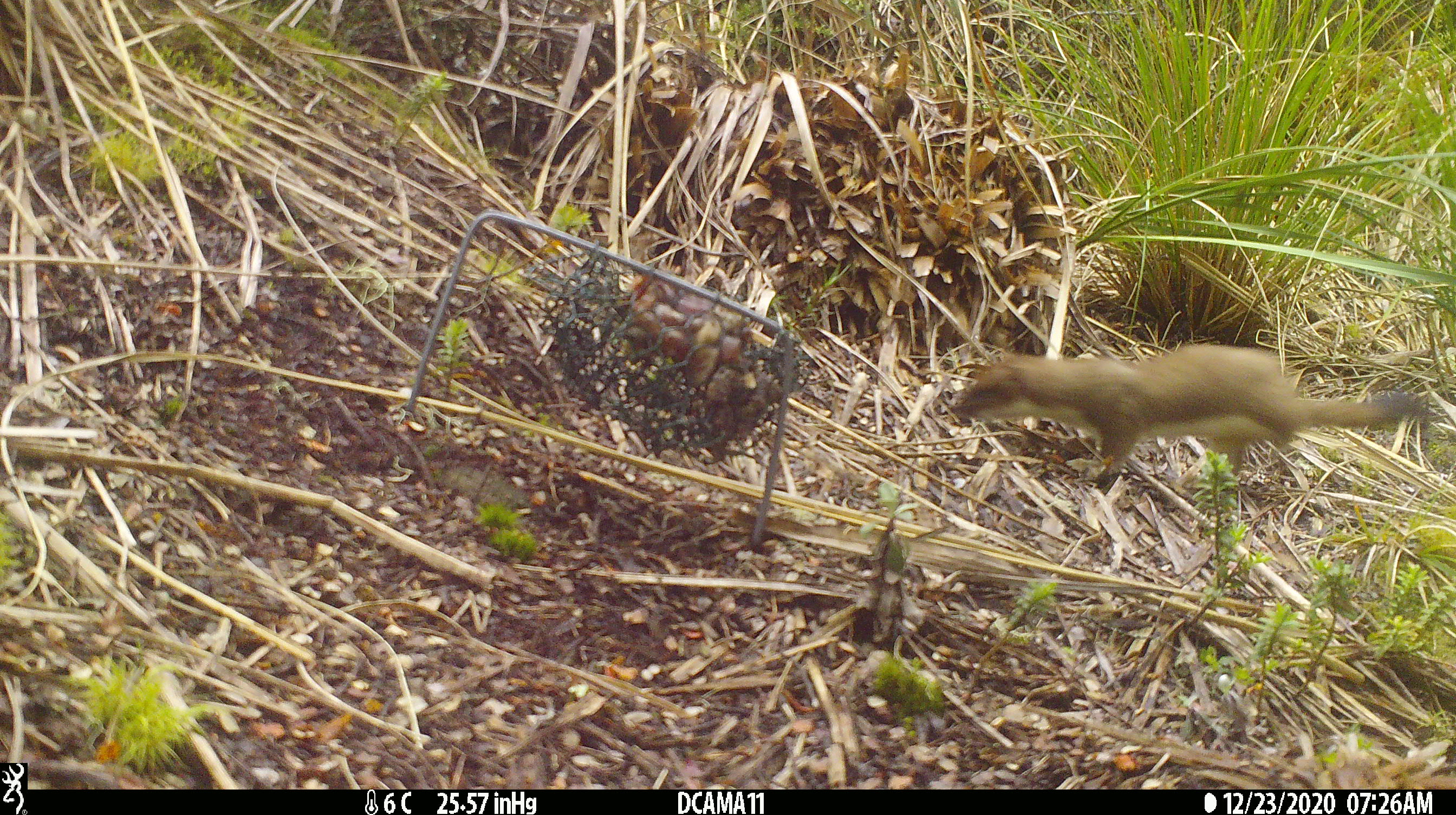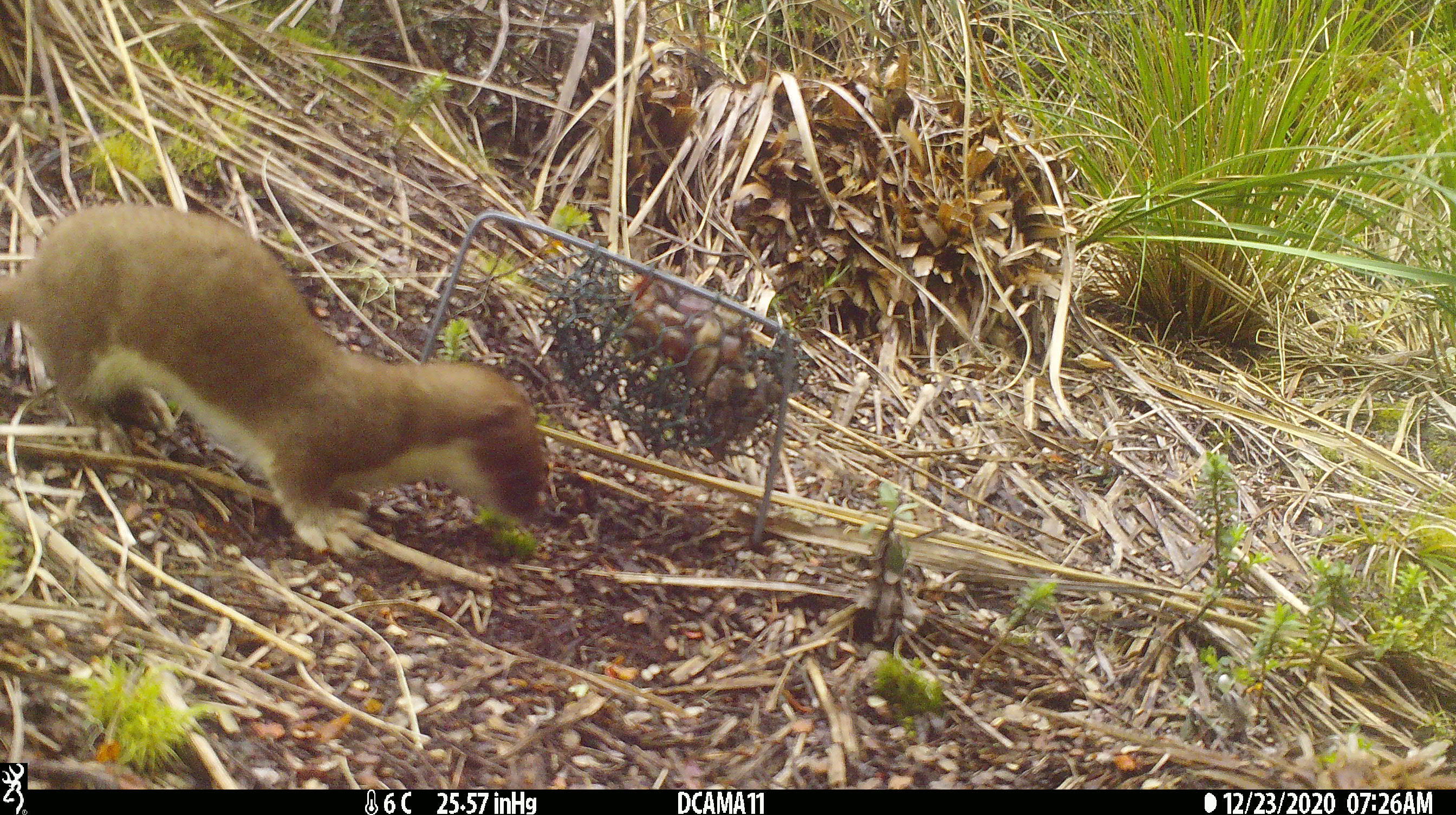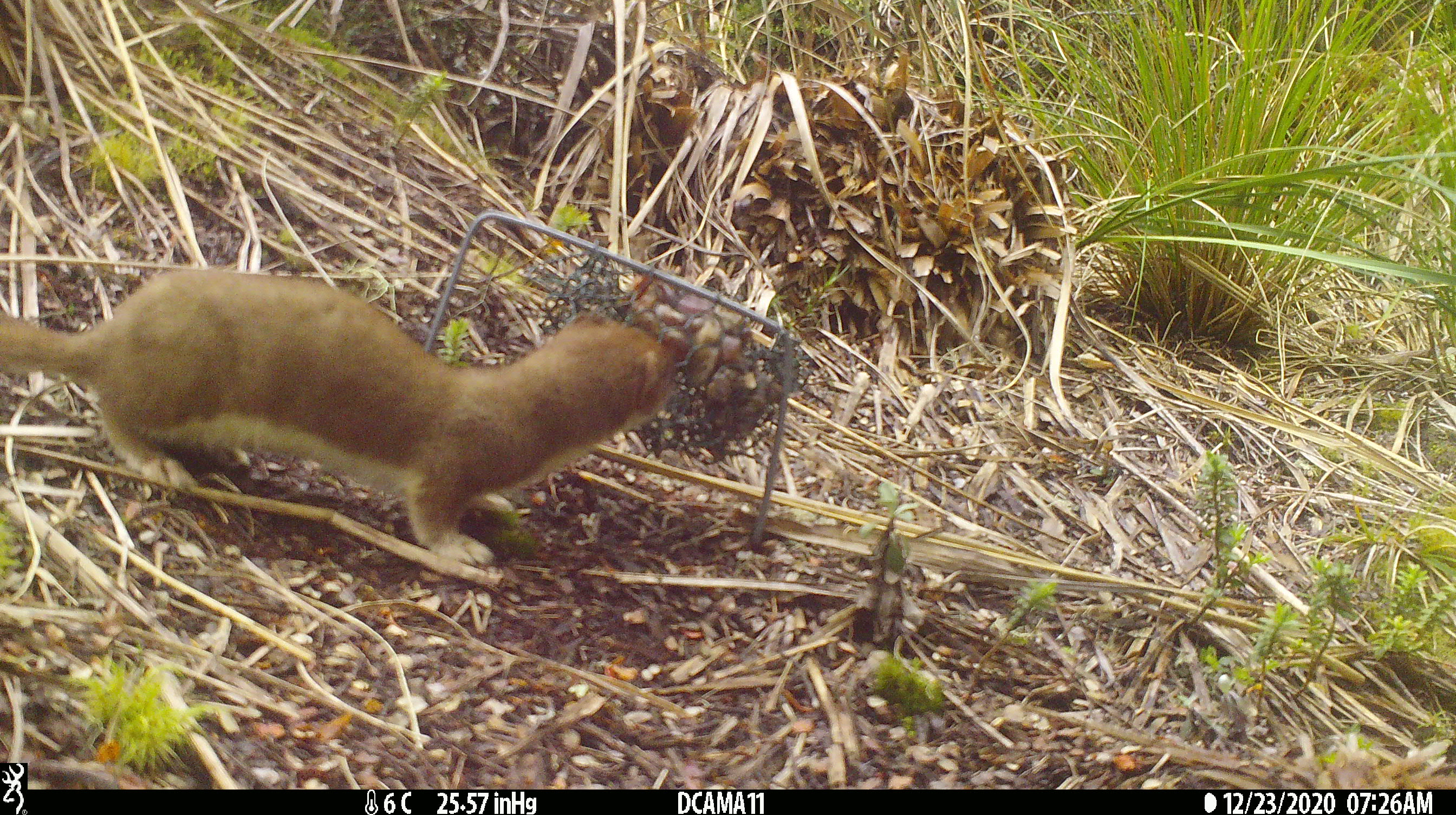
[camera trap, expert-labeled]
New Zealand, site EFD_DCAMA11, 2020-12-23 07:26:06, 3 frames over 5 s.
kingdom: Animalia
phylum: Chordata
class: Mammalia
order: Carnivora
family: Mustelidae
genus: Mustela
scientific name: Mustela erminea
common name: stoat